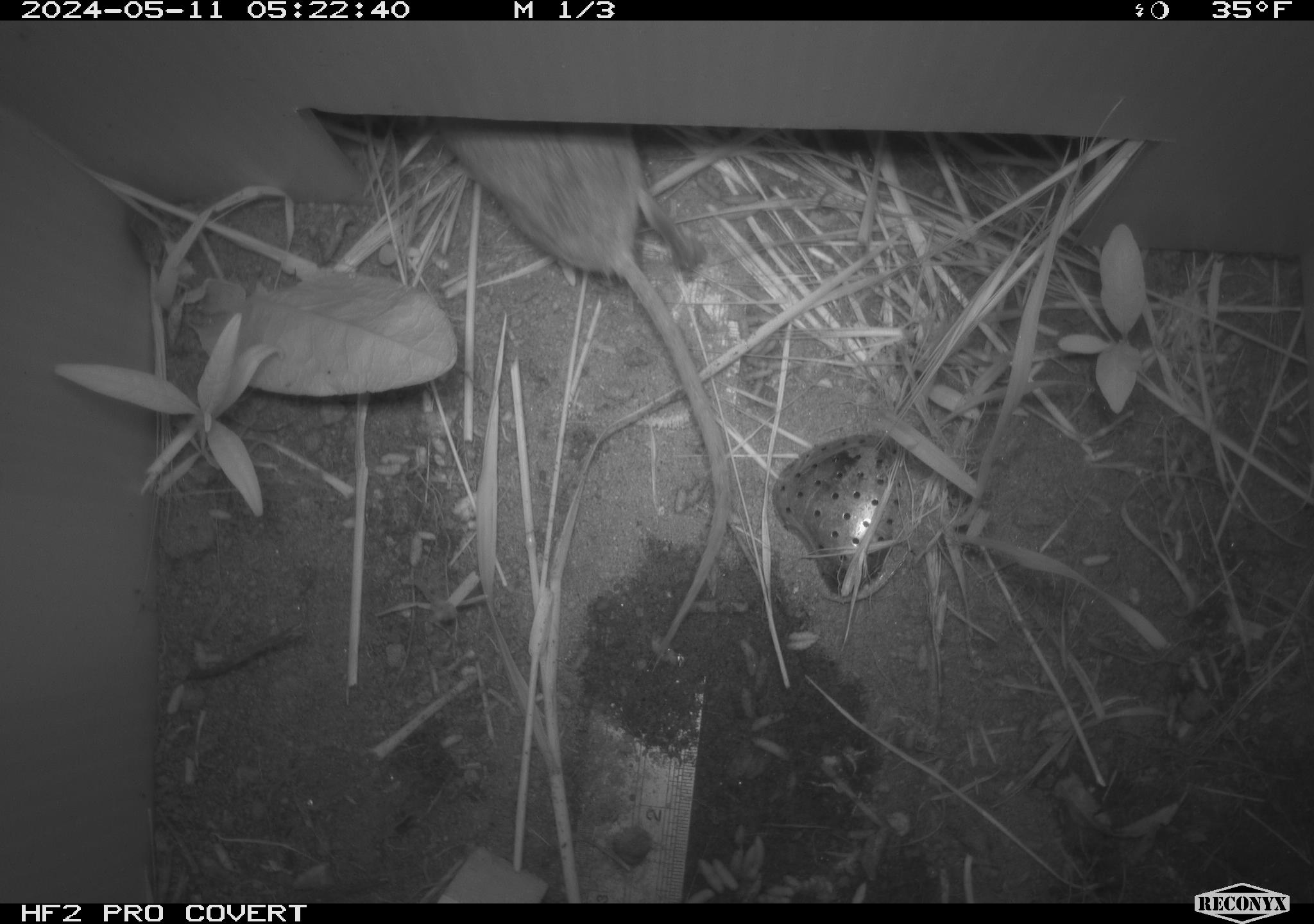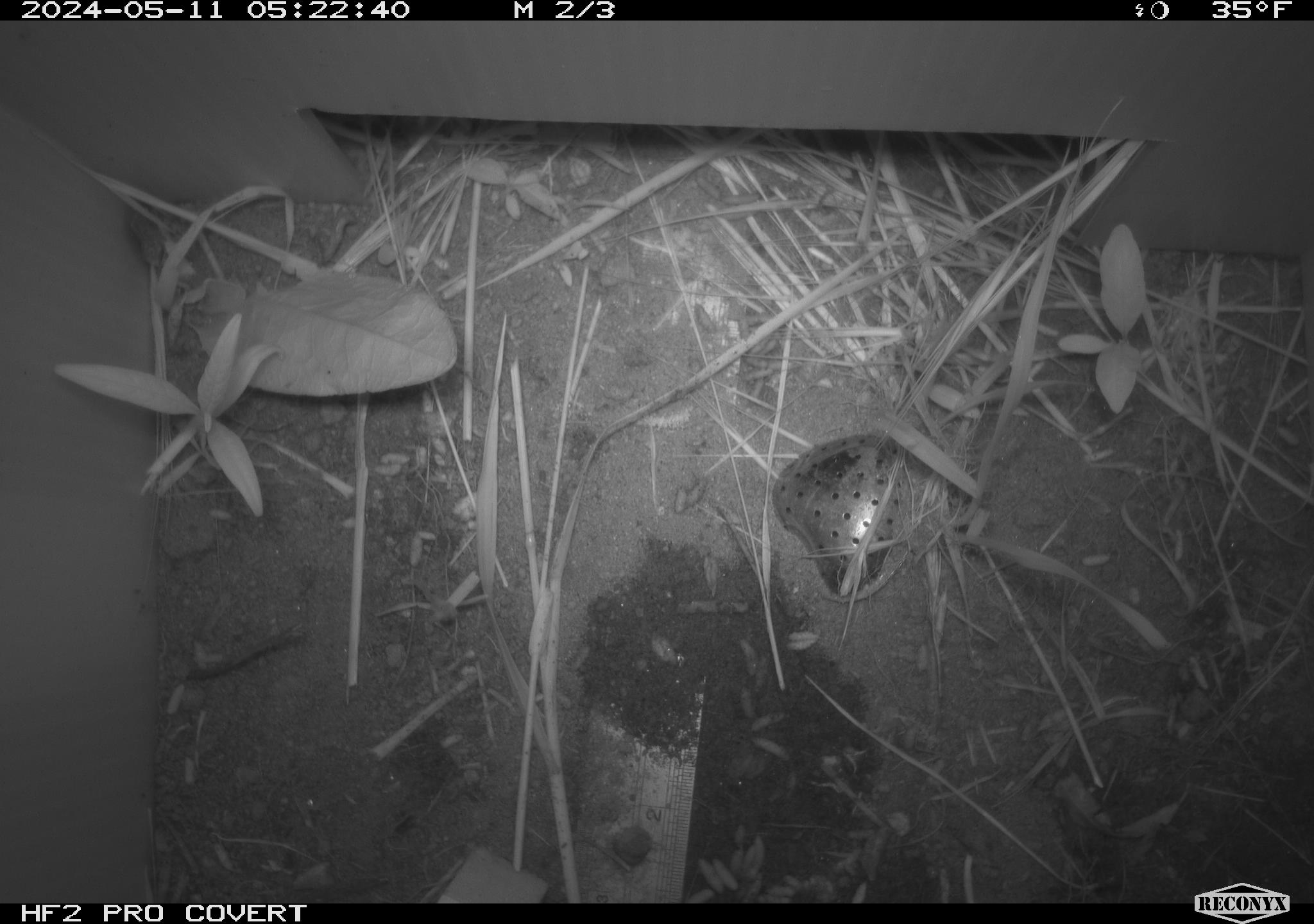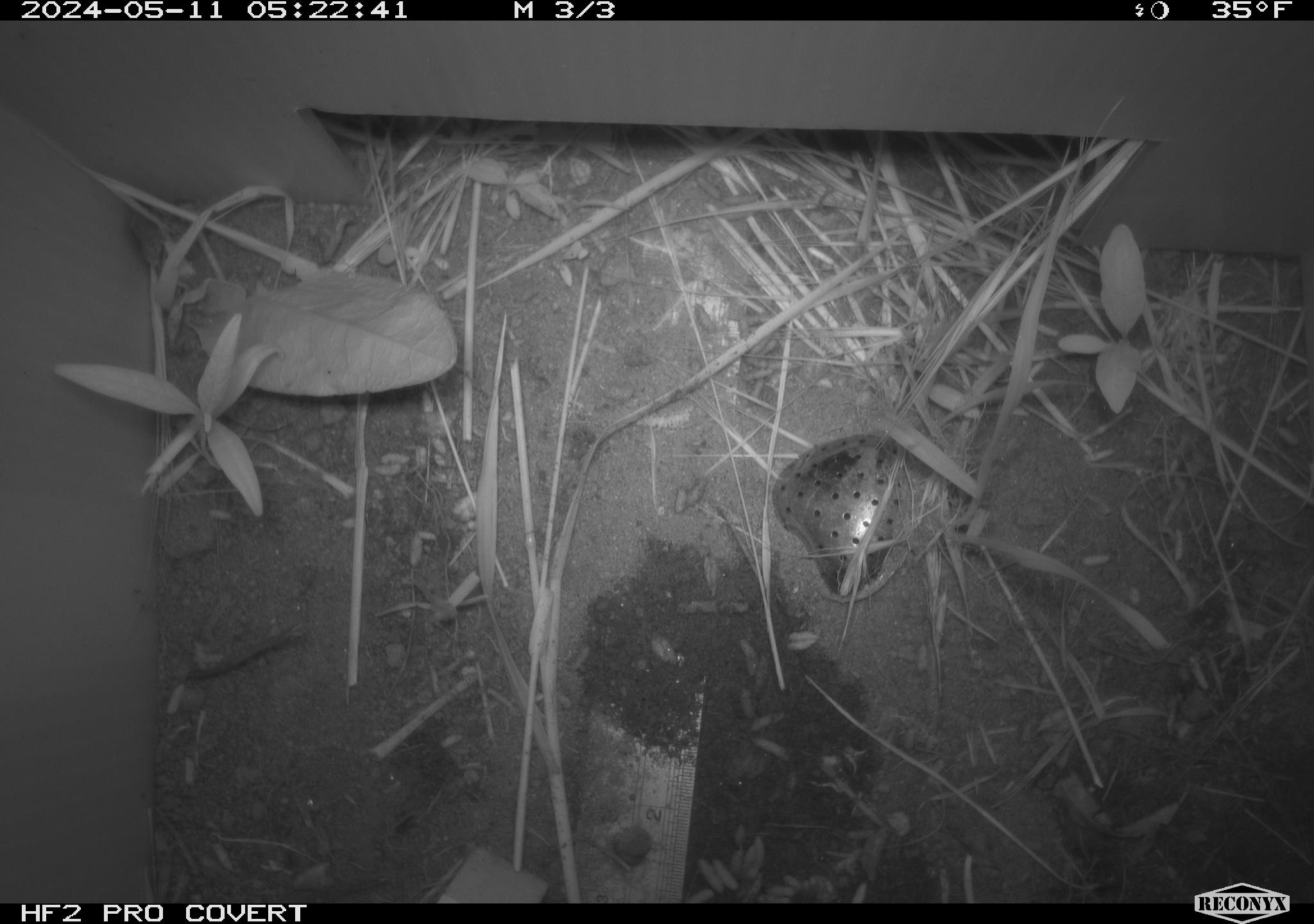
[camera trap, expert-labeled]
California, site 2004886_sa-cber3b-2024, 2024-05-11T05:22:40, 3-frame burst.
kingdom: Animalia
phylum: Chordata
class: Mammalia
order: Rodentia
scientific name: Rodentia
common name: mouse species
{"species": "mouse species (Rodentia)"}